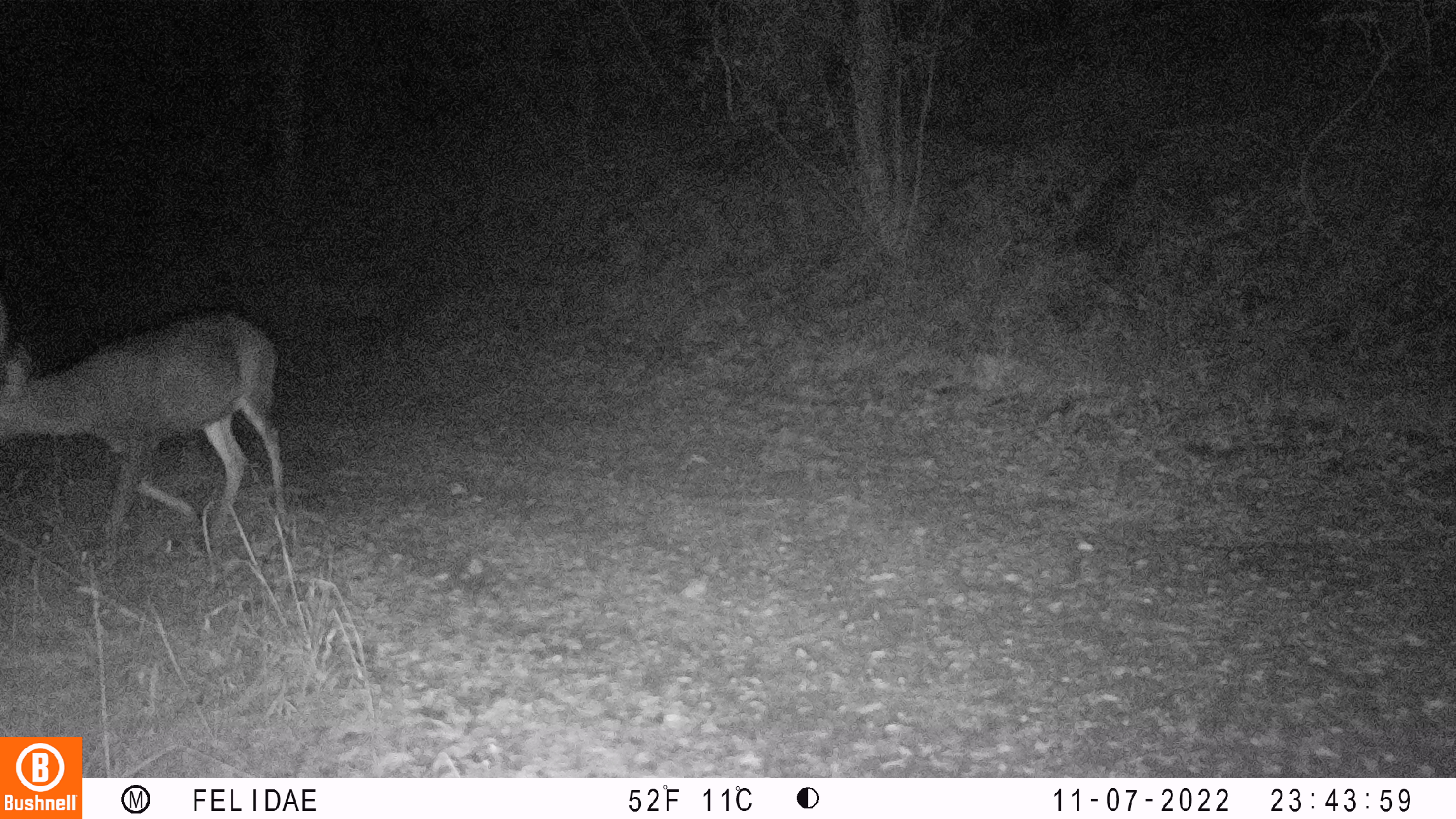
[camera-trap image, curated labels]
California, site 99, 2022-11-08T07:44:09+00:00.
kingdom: Animalia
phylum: Chordata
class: Mammalia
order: Artiodactyla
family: Cervidae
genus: Odocoileus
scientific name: Odocoileus hemionus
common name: mule deer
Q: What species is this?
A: Mule deer (Odocoileus hemionus).